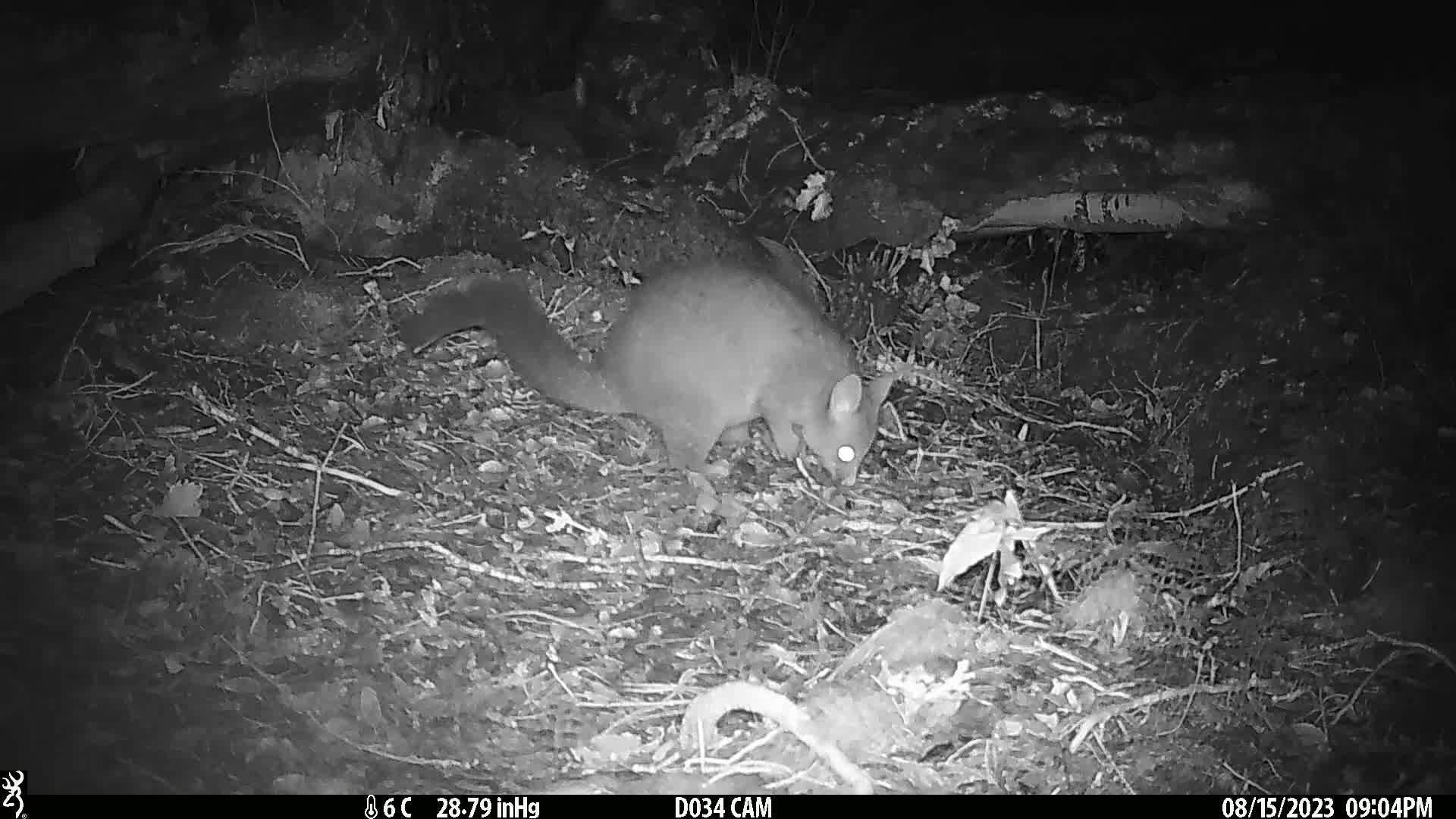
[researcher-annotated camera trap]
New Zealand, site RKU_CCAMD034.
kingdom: Animalia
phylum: Chordata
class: Mammalia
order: Diprotodontia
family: Phalangeridae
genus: Trichosurus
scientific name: Trichosurus vulpecula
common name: common brushtail possum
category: possum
Possum (common brushtail possum) (Trichosurus vulpecula).